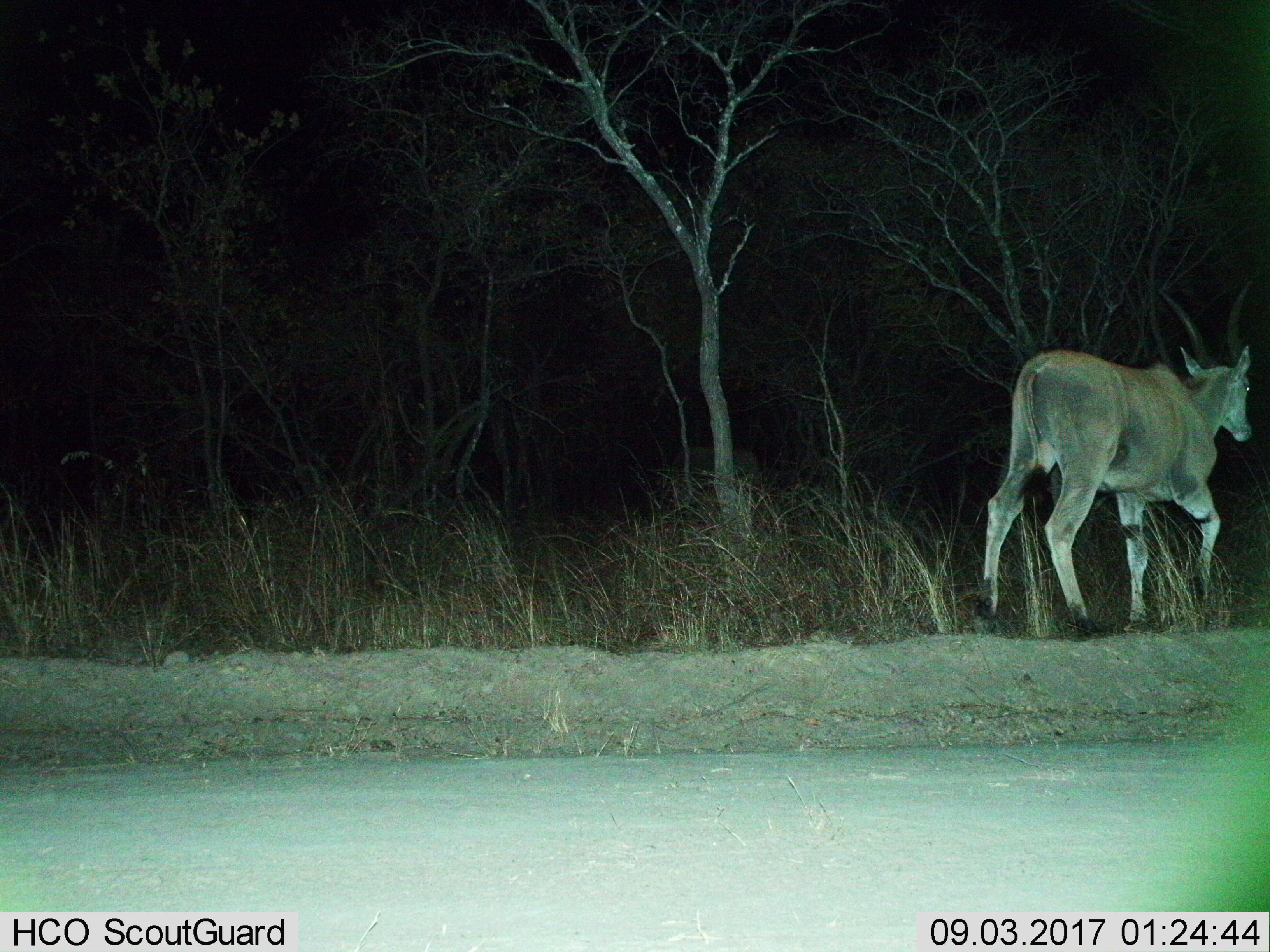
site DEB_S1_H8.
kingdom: Animalia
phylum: Chordata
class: Mammalia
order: Artiodactyla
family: Bovidae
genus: Tragelaphus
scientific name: Tragelaphus oryx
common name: eland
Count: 1.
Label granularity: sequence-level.